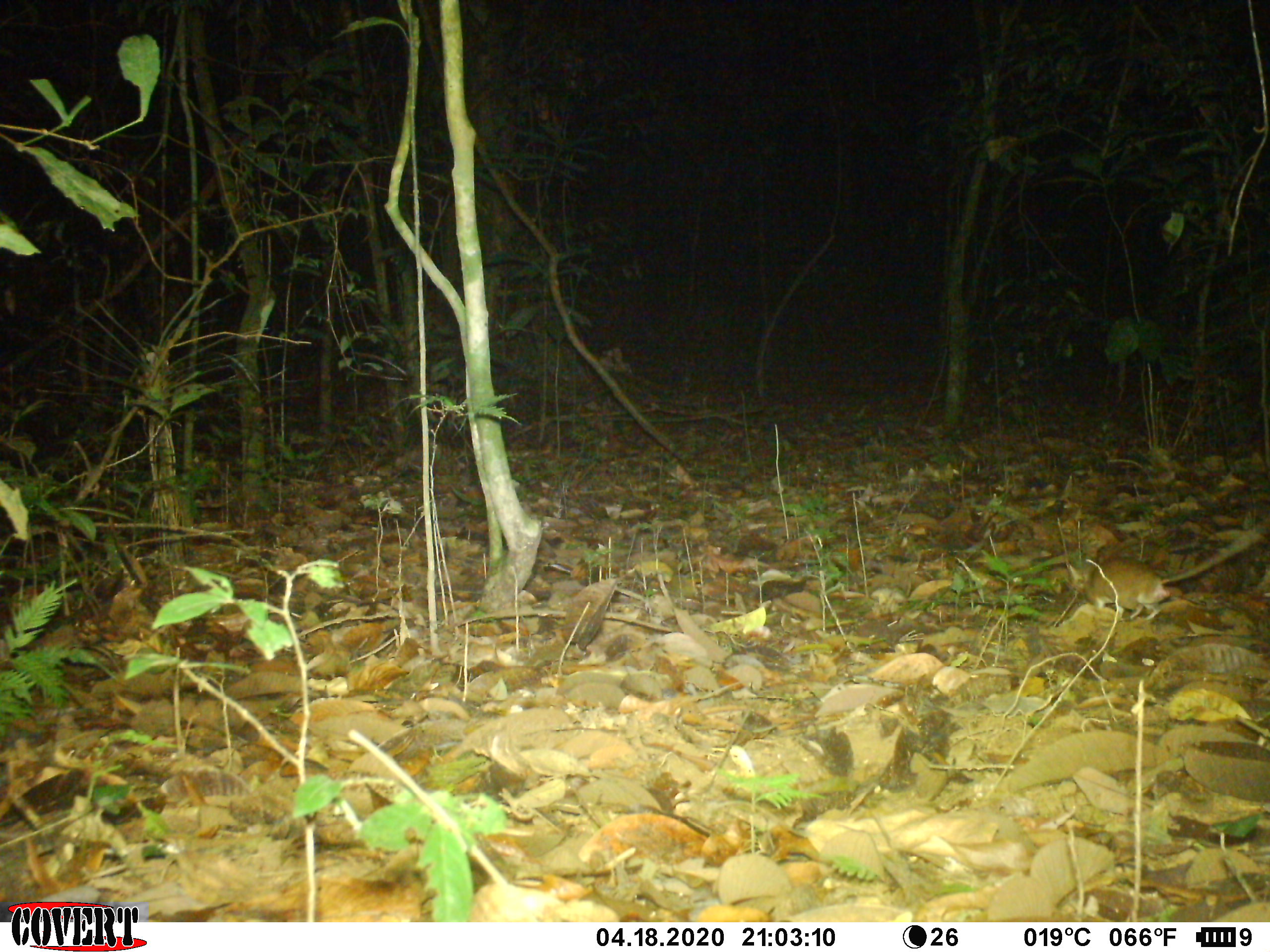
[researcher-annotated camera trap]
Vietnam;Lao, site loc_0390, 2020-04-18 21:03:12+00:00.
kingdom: Animalia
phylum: Chordata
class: Mammalia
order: Rodentia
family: Muridae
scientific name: Muridae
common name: old-world mice and rats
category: unidentified murid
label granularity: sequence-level